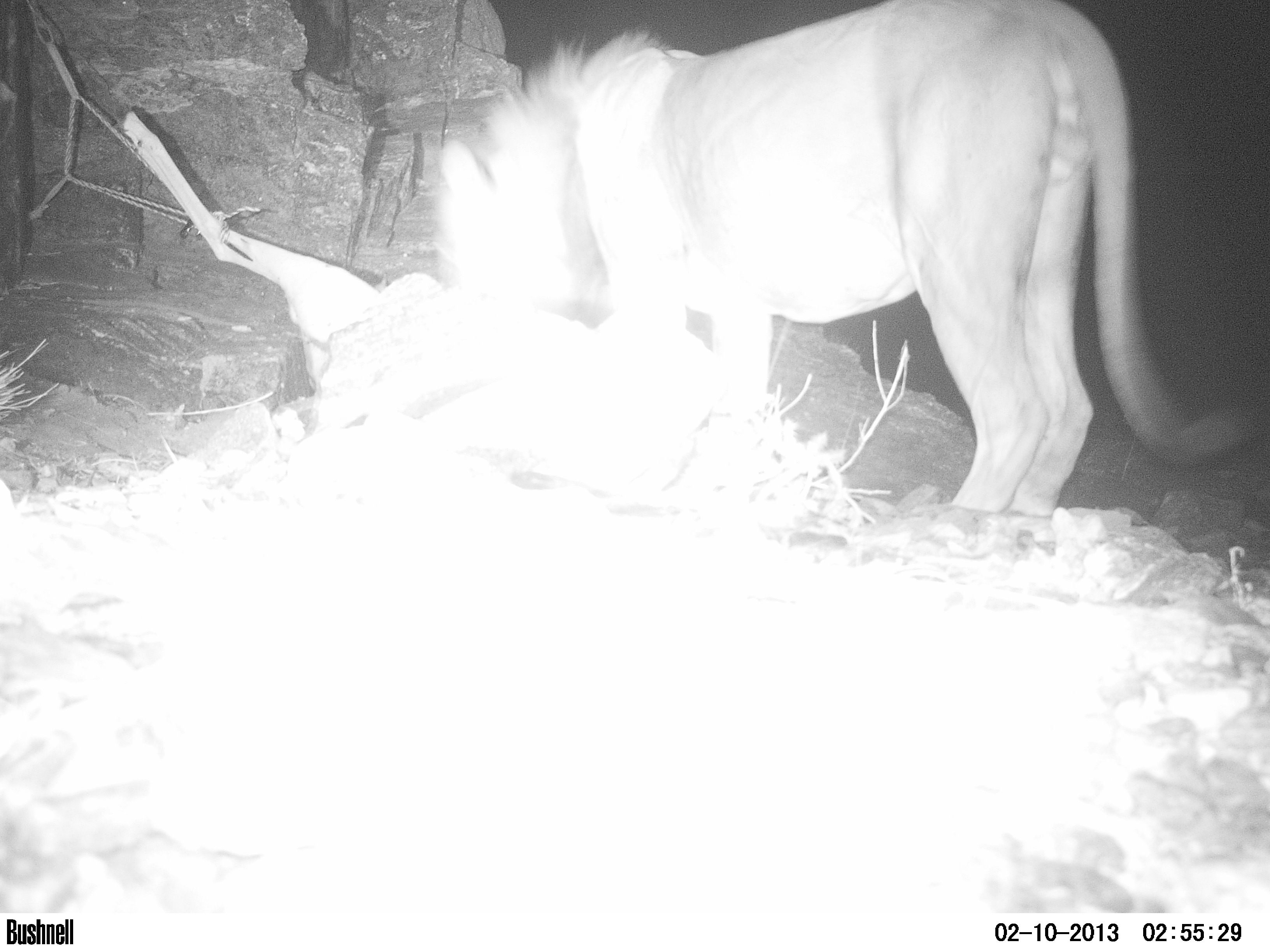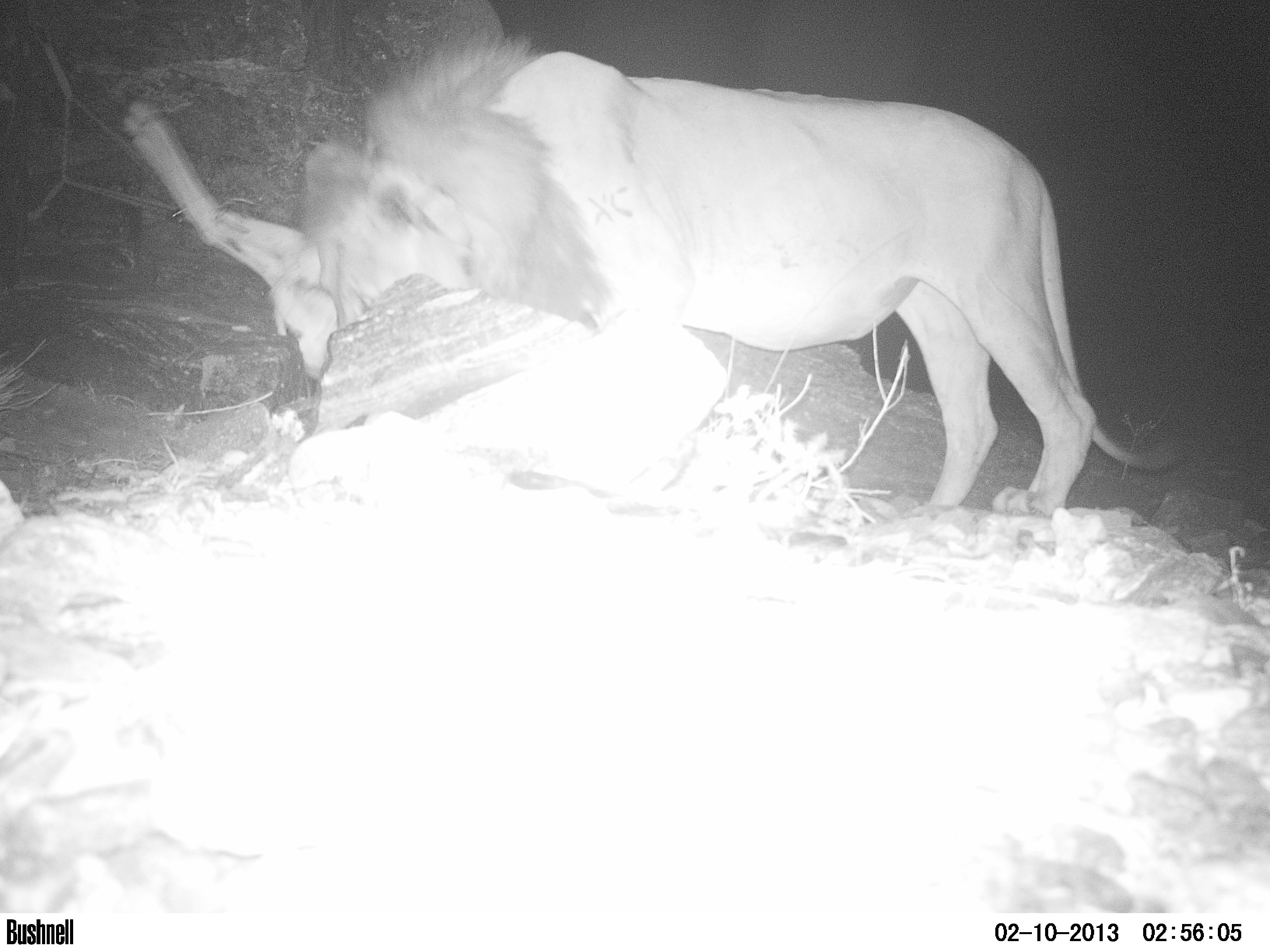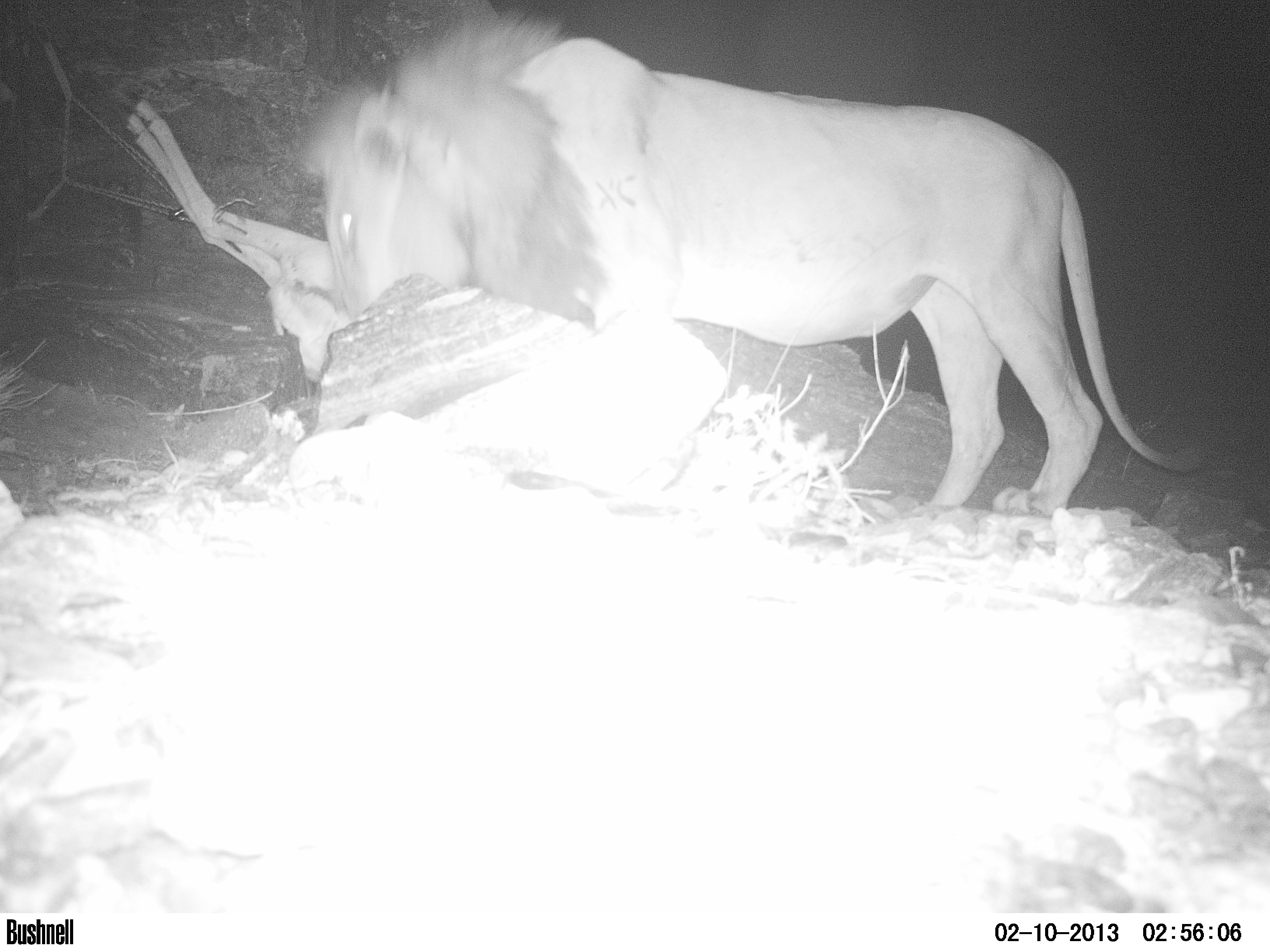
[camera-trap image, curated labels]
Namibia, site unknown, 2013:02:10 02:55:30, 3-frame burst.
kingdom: Animalia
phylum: Chordata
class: Mammalia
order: Carnivora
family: Felidae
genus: Panthera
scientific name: Panthera leo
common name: lion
Panthera leo (lion).